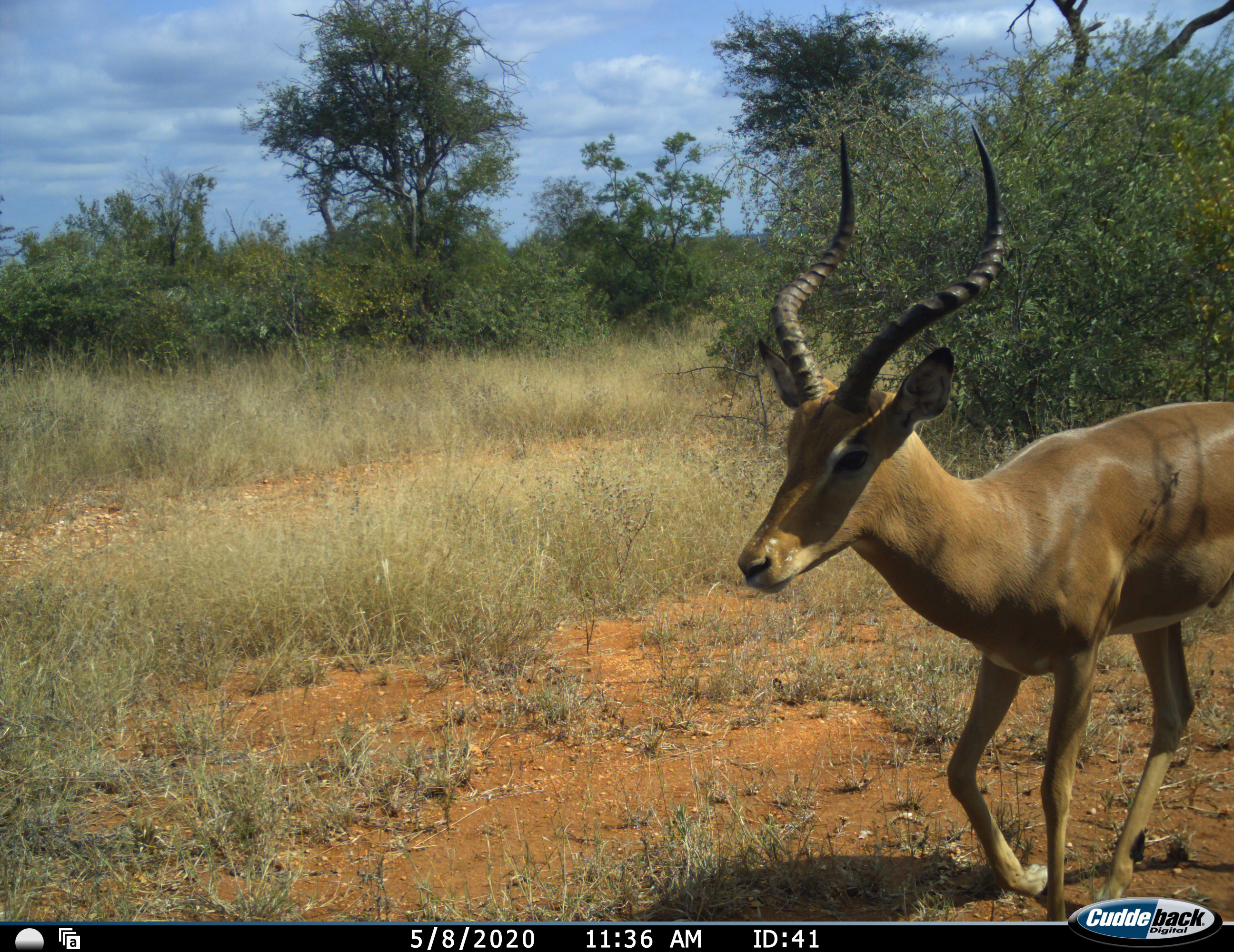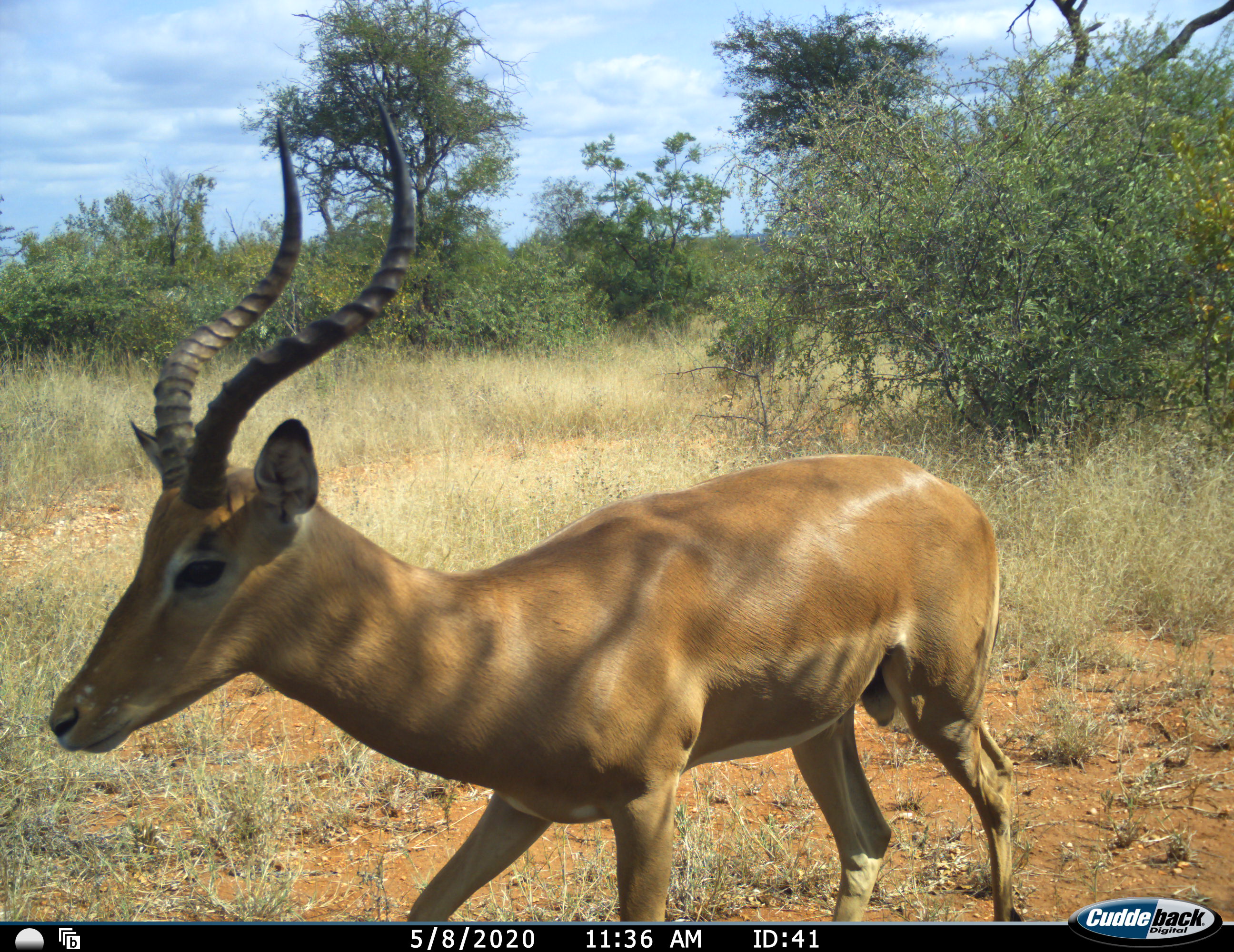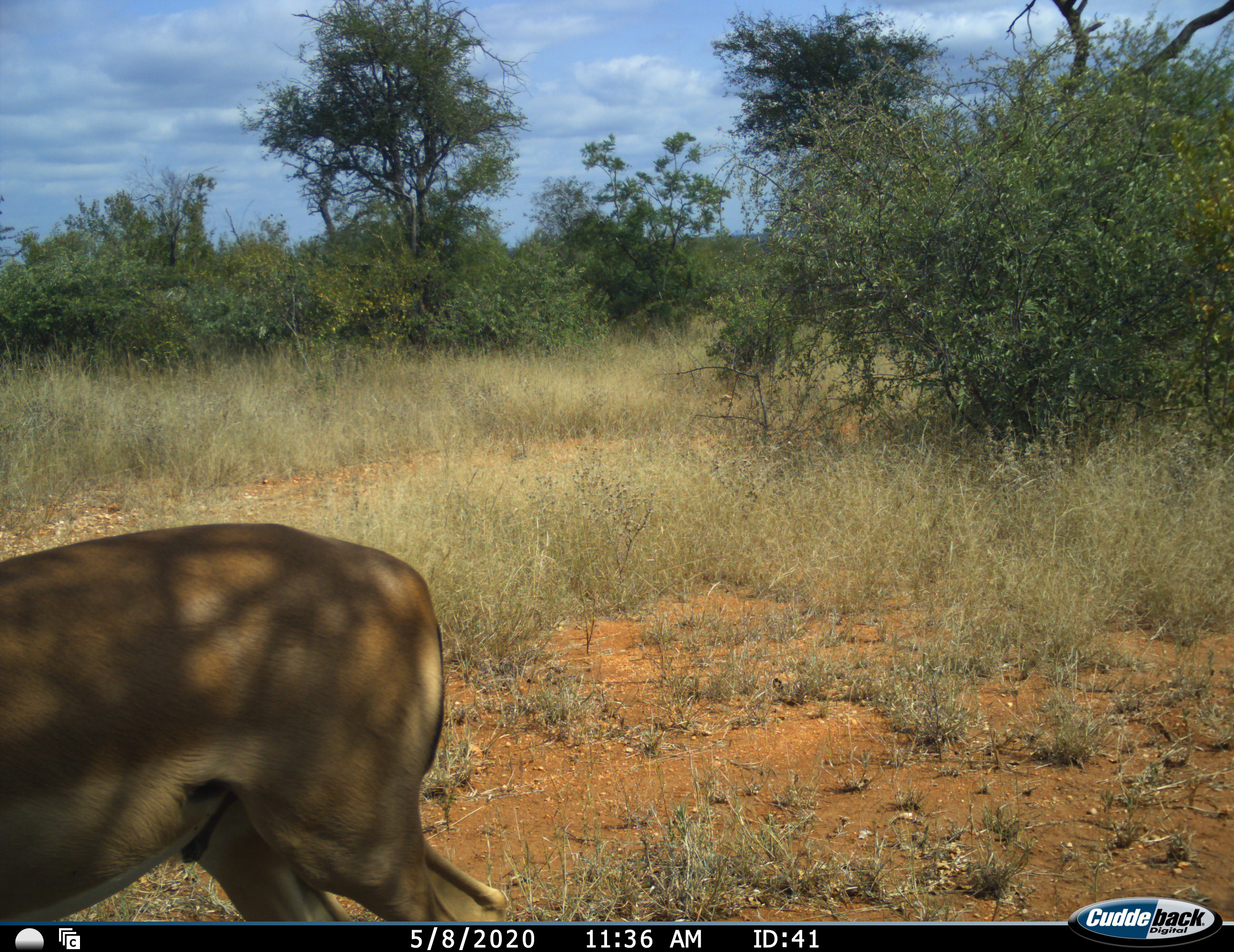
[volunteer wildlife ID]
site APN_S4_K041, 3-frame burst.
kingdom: Animalia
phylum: Chordata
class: Mammalia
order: Artiodactyla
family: Bovidae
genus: Aepyceros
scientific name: Aepyceros melampus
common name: impala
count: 1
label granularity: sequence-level